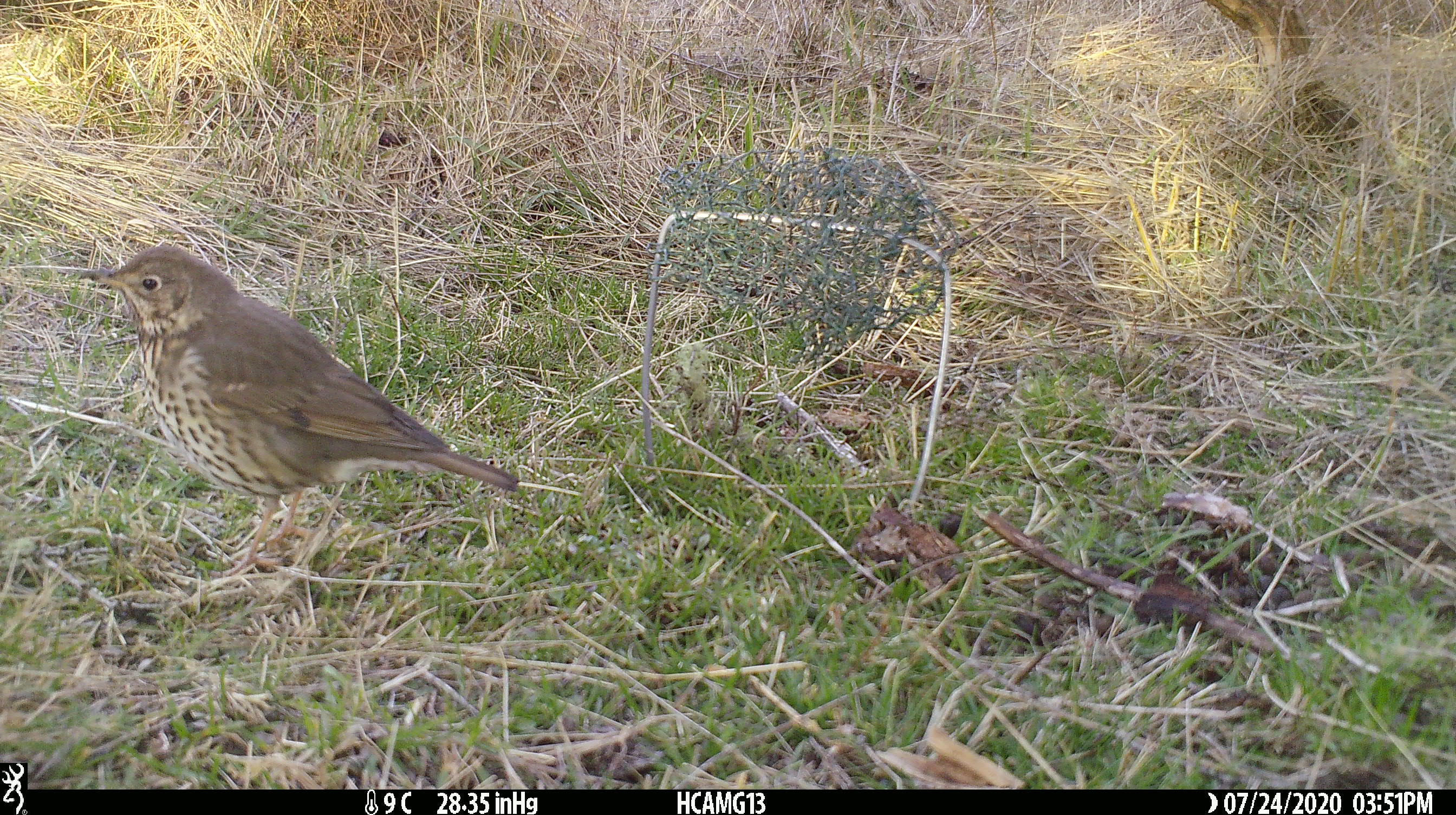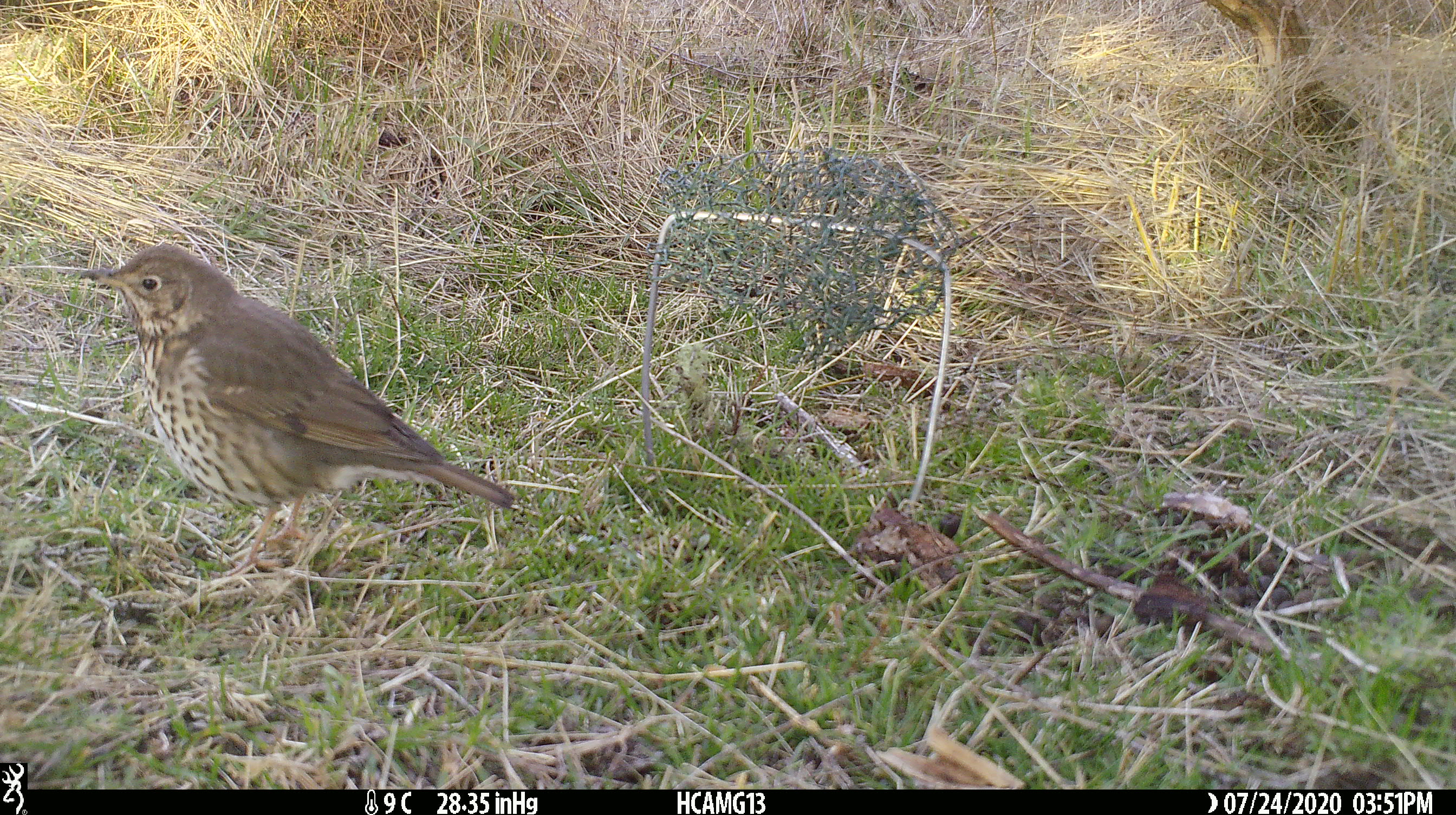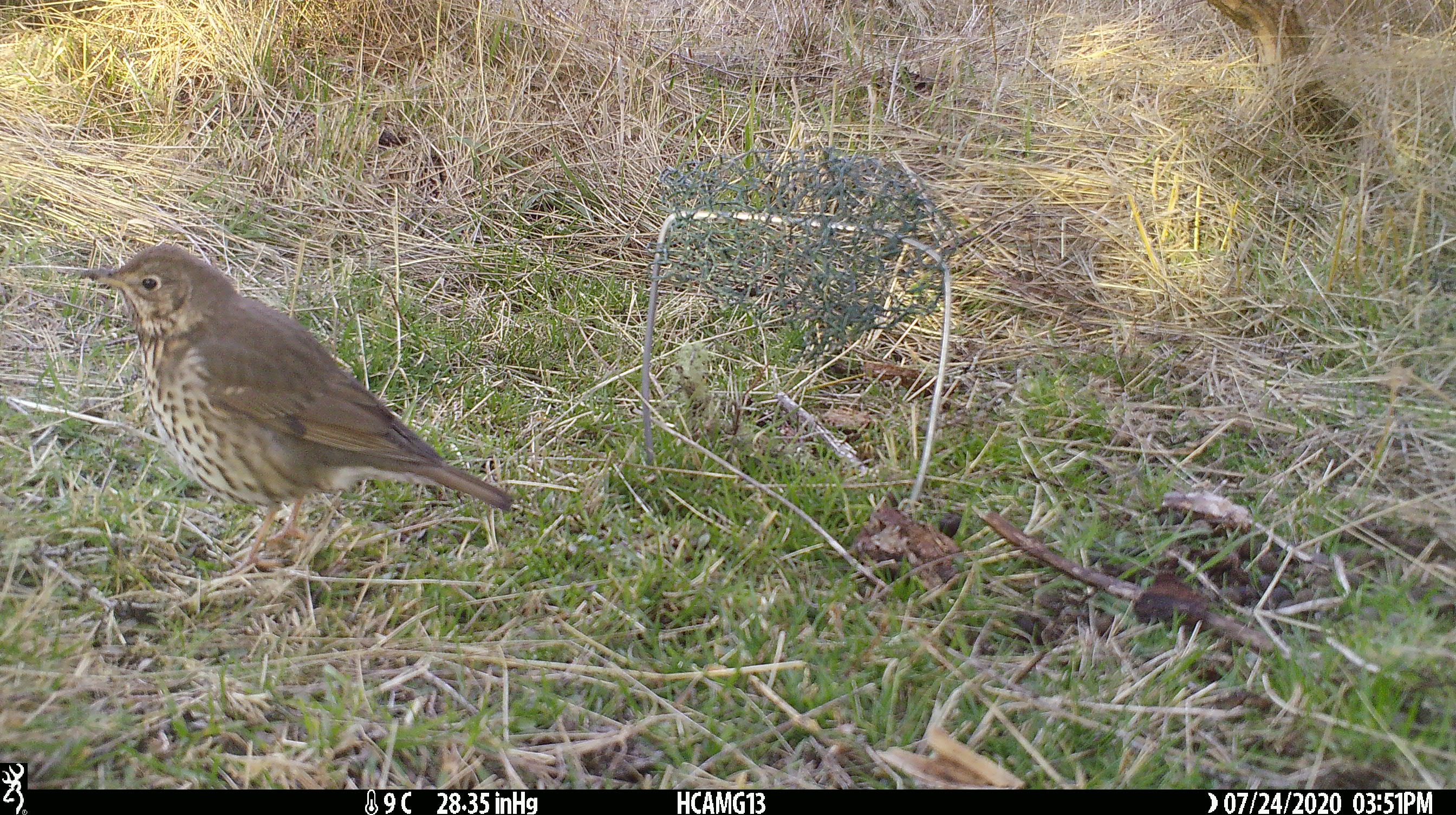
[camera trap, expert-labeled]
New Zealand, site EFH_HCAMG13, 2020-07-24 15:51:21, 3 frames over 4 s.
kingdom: Animalia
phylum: Chordata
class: Aves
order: Passeriformes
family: Turdidae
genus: Turdus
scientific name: Turdus philomelos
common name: song thrush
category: thrush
Thrush (song thrush) (Turdus philomelos).